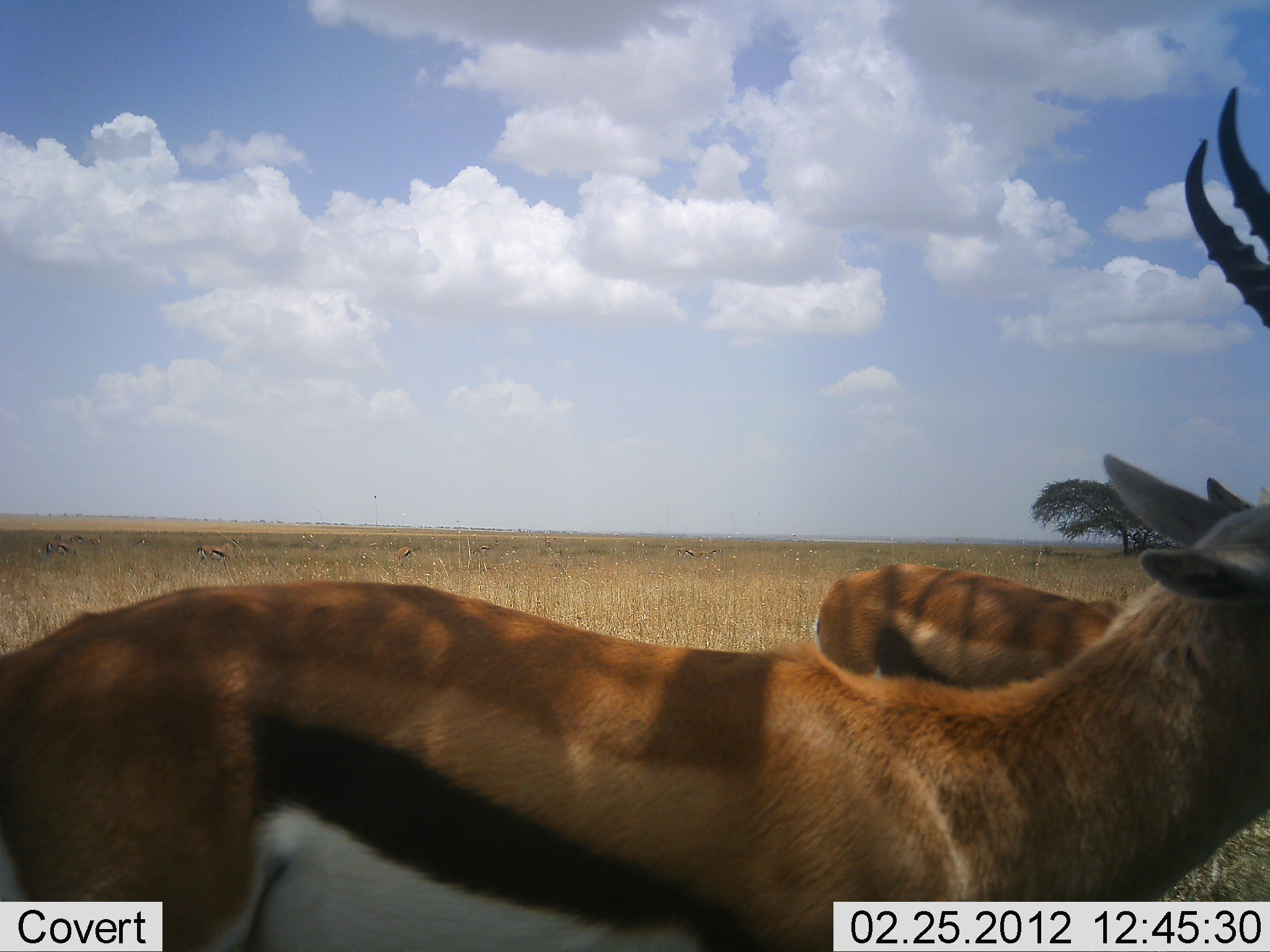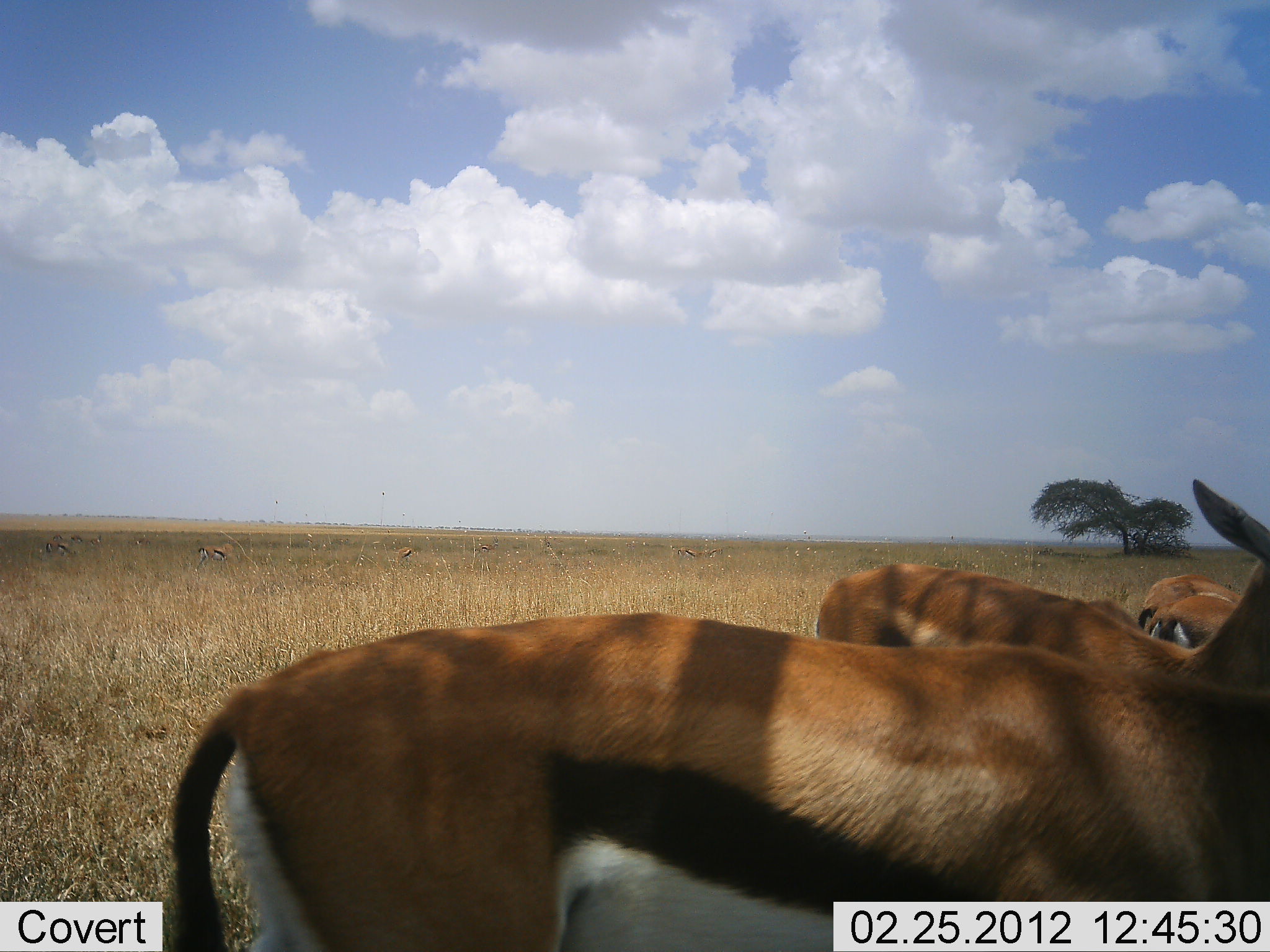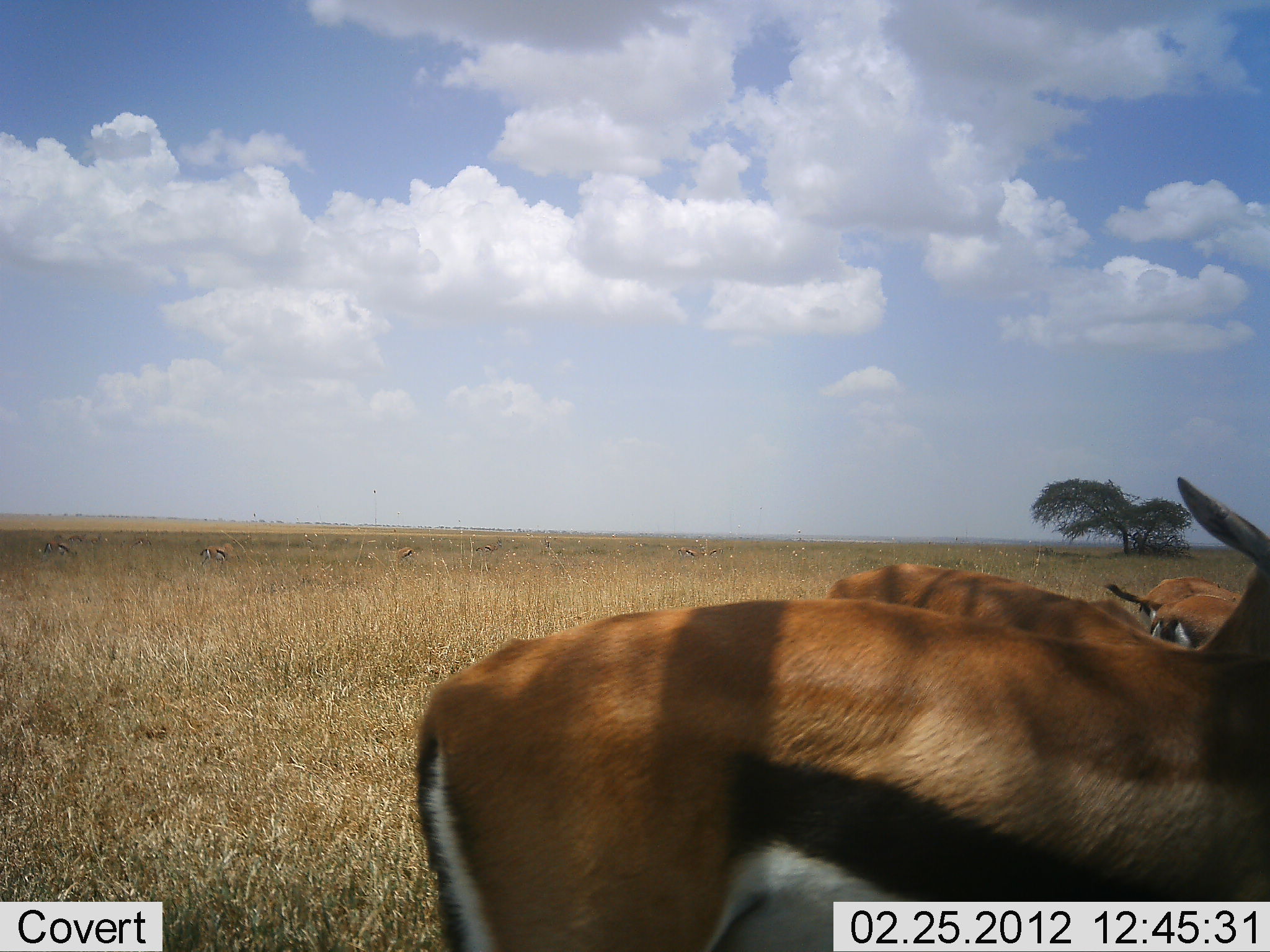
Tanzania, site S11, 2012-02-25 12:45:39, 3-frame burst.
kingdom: Animalia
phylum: Chordata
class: Mammalia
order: Artiodactyla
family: Bovidae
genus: Eudorcas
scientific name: Eudorcas thomsonii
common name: thomson's gazelle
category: gazellethomsons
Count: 4.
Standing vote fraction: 88%.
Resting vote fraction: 0%.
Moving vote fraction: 35%.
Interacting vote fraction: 0%.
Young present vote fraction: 0%.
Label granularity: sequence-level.